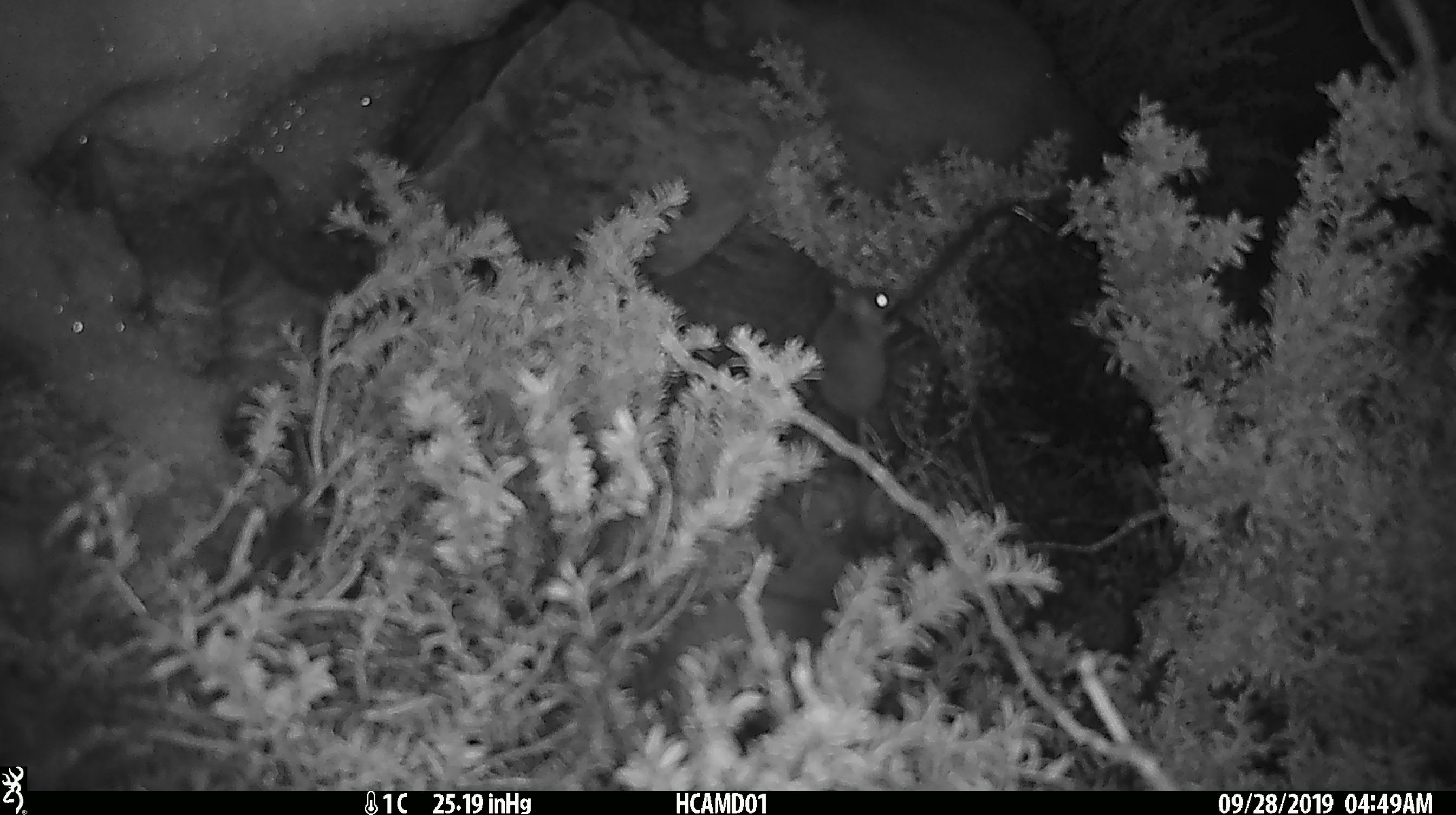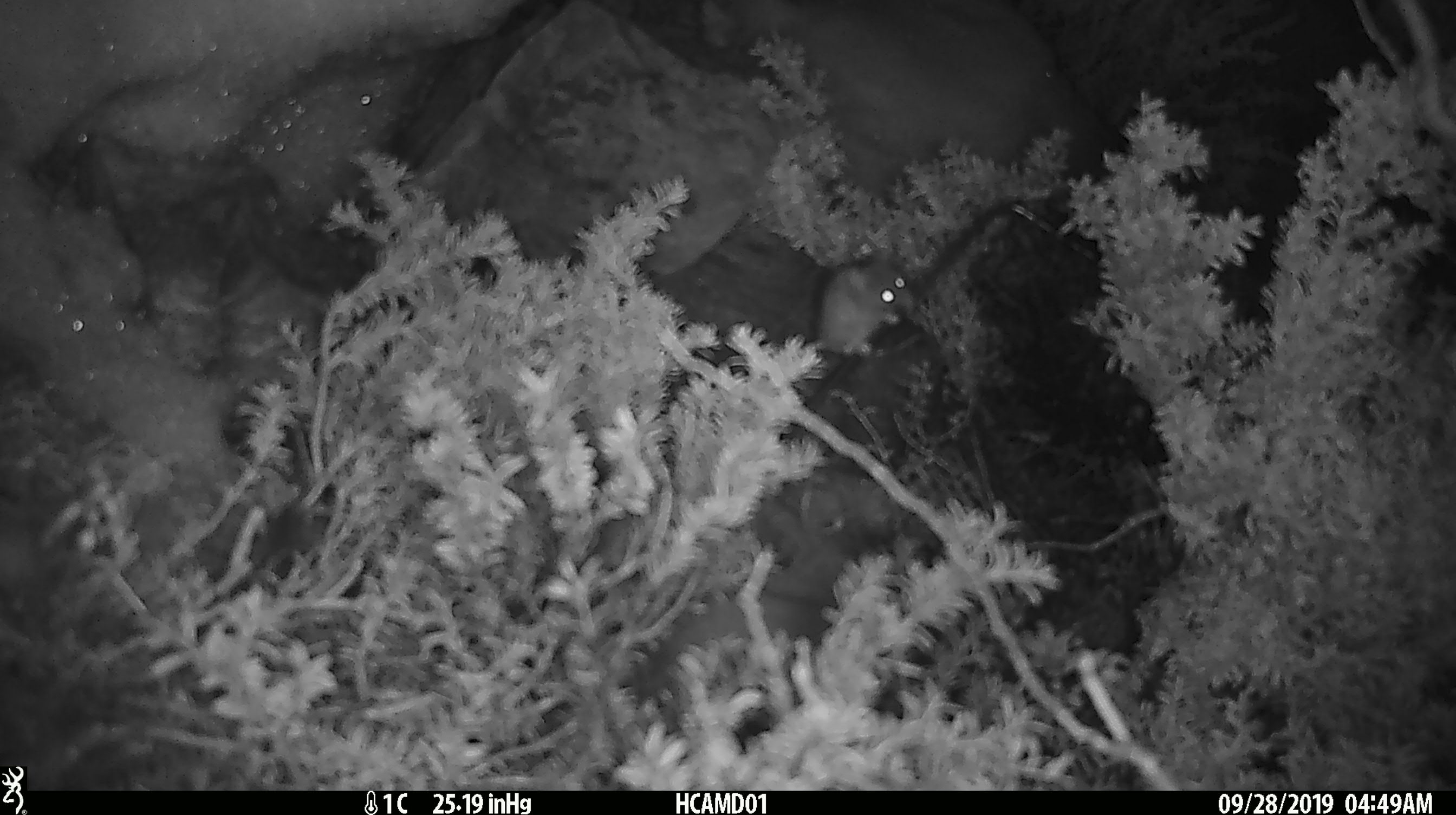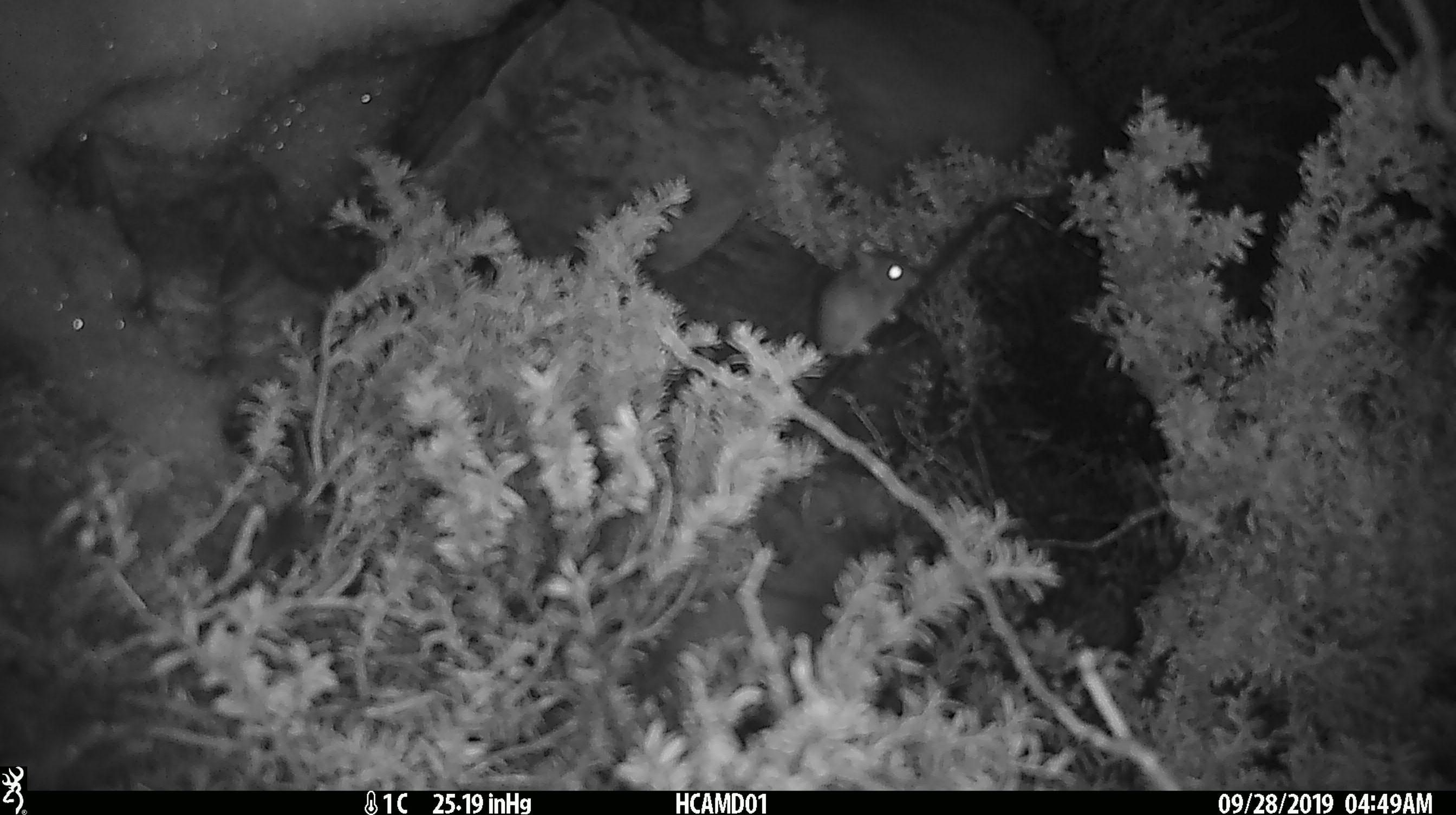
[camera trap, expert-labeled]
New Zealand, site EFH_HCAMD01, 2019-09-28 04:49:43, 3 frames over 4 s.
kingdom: Animalia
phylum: Chordata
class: Mammalia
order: Rodentia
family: Muridae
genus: Mus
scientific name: Mus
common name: mouse